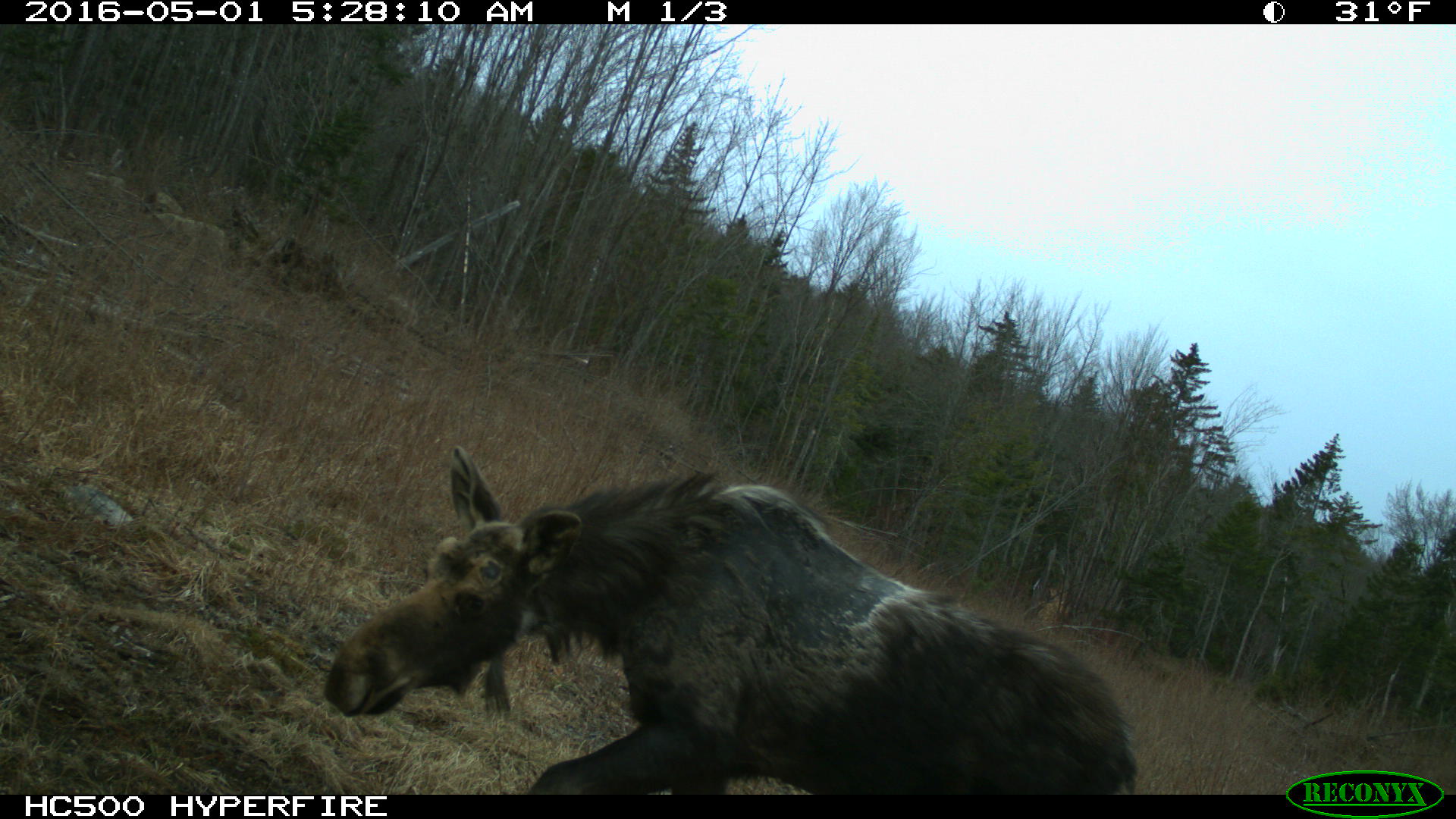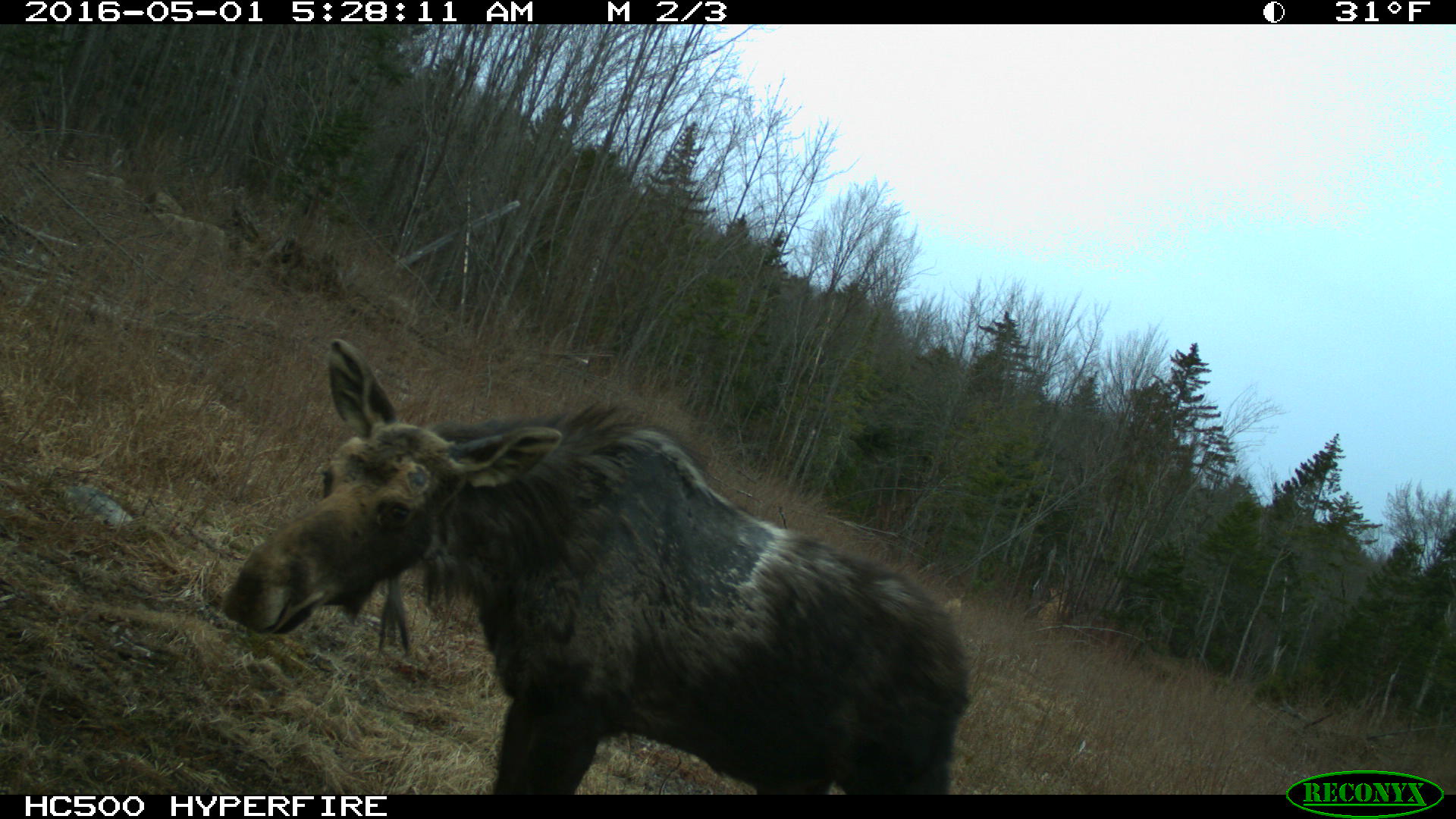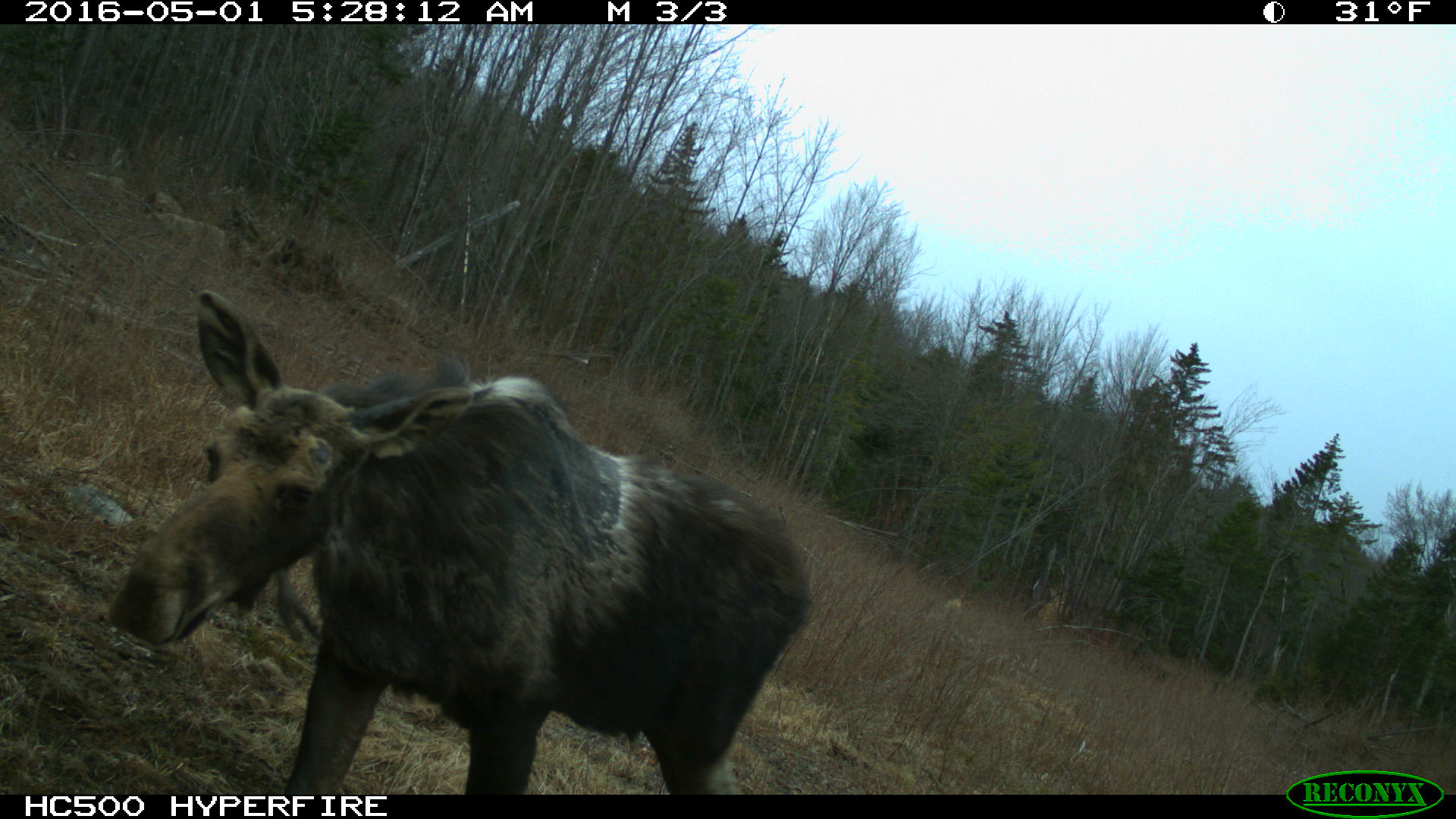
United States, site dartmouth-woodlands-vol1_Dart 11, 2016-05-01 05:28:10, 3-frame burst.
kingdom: Animalia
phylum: Chordata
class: Mammalia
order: Artiodactyla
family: Cervidae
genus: Alces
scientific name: Alces alces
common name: moose